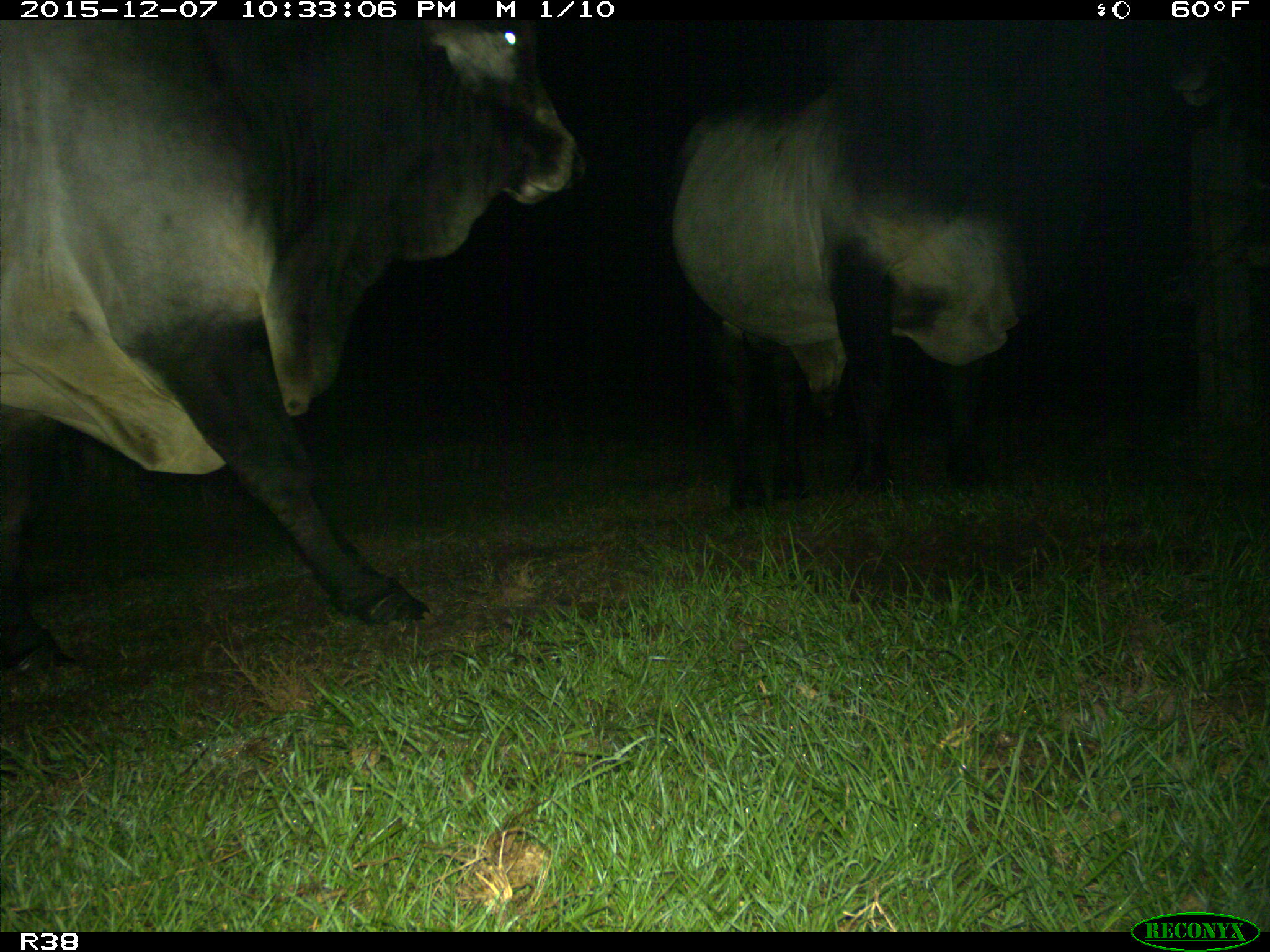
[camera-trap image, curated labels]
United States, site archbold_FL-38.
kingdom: Animalia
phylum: Chordata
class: Mammalia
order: Artiodactyla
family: Bovidae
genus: Bos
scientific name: Bos taurus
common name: domestic cow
Bos taurus (domestic cow).